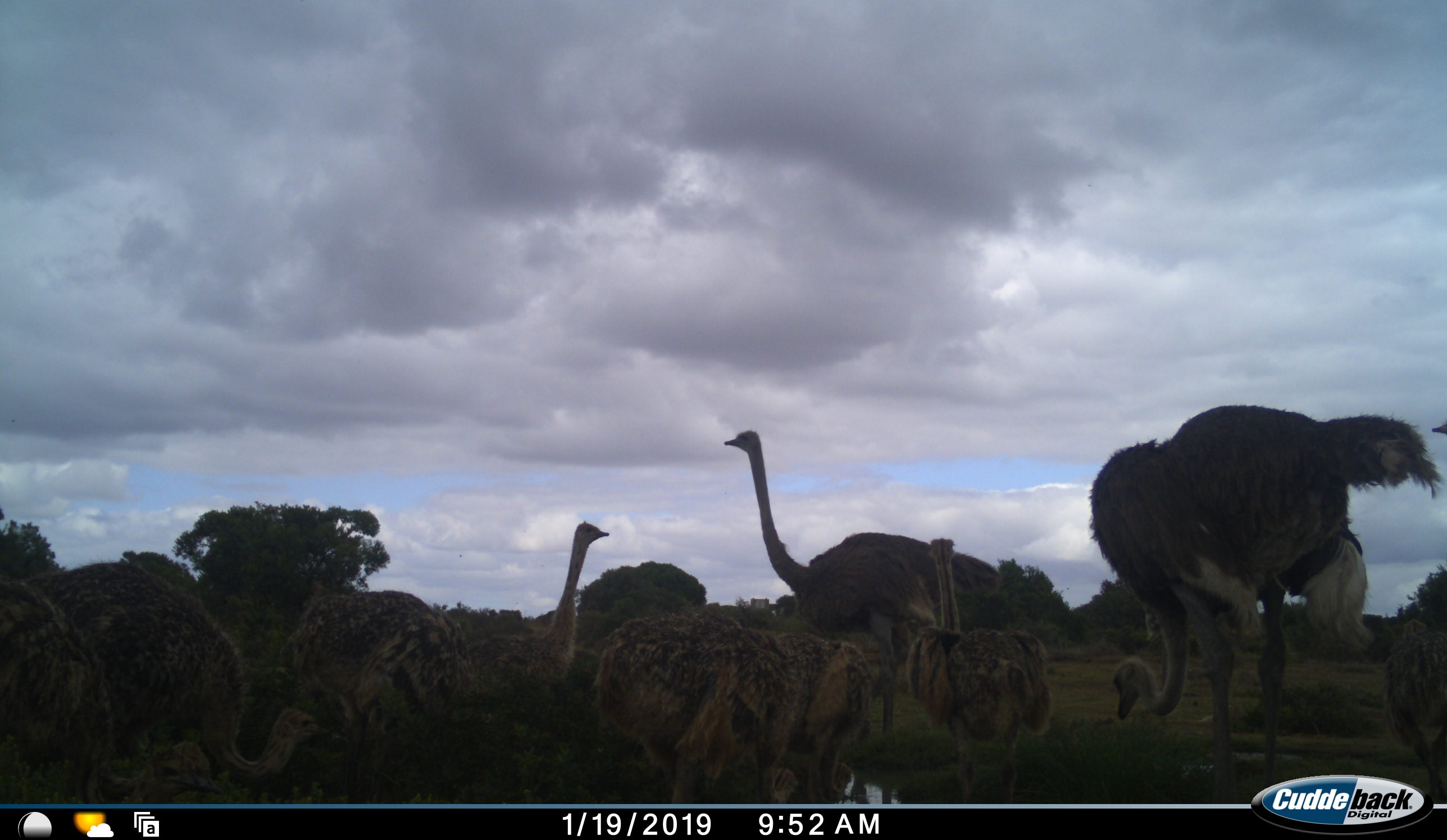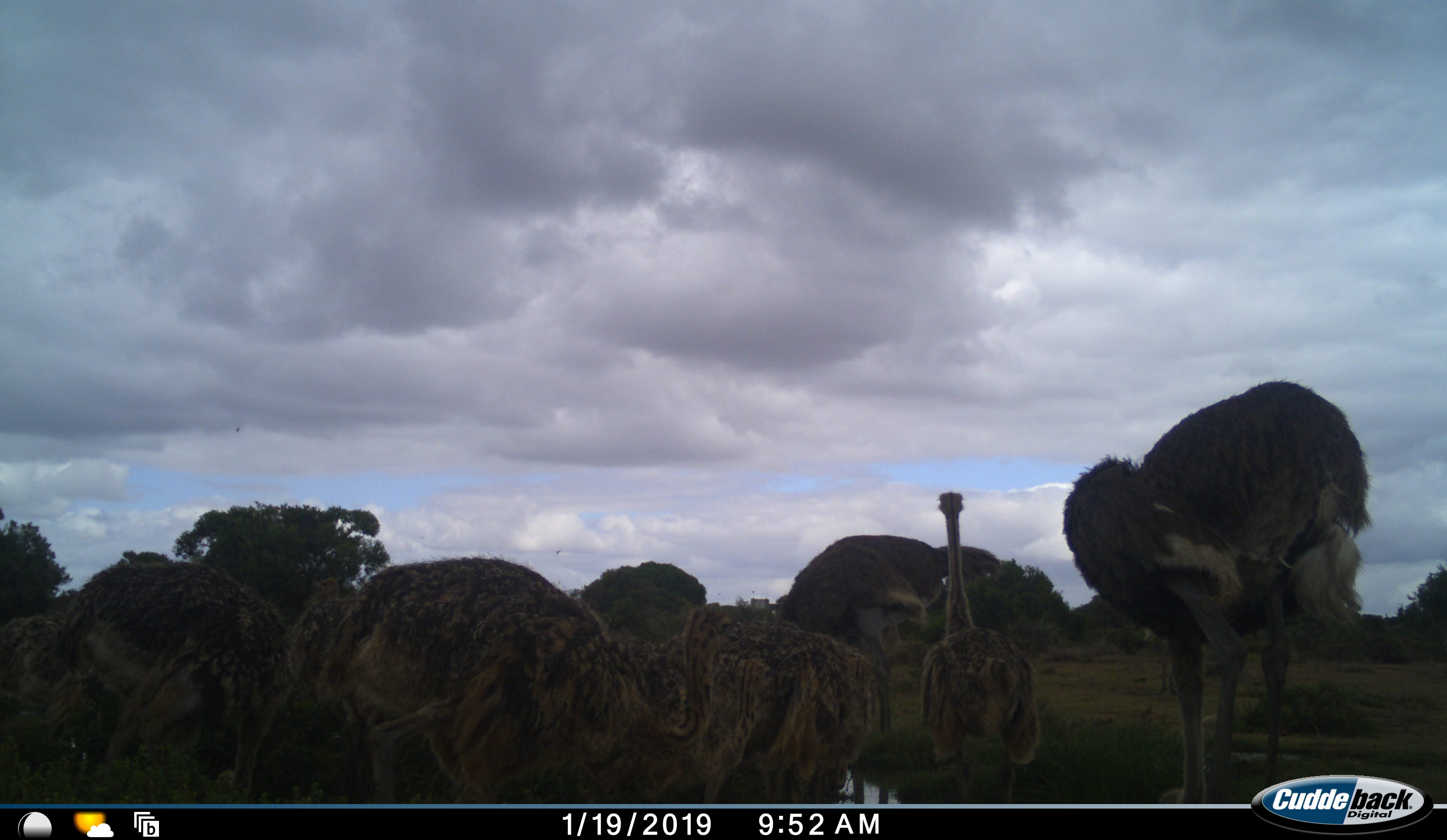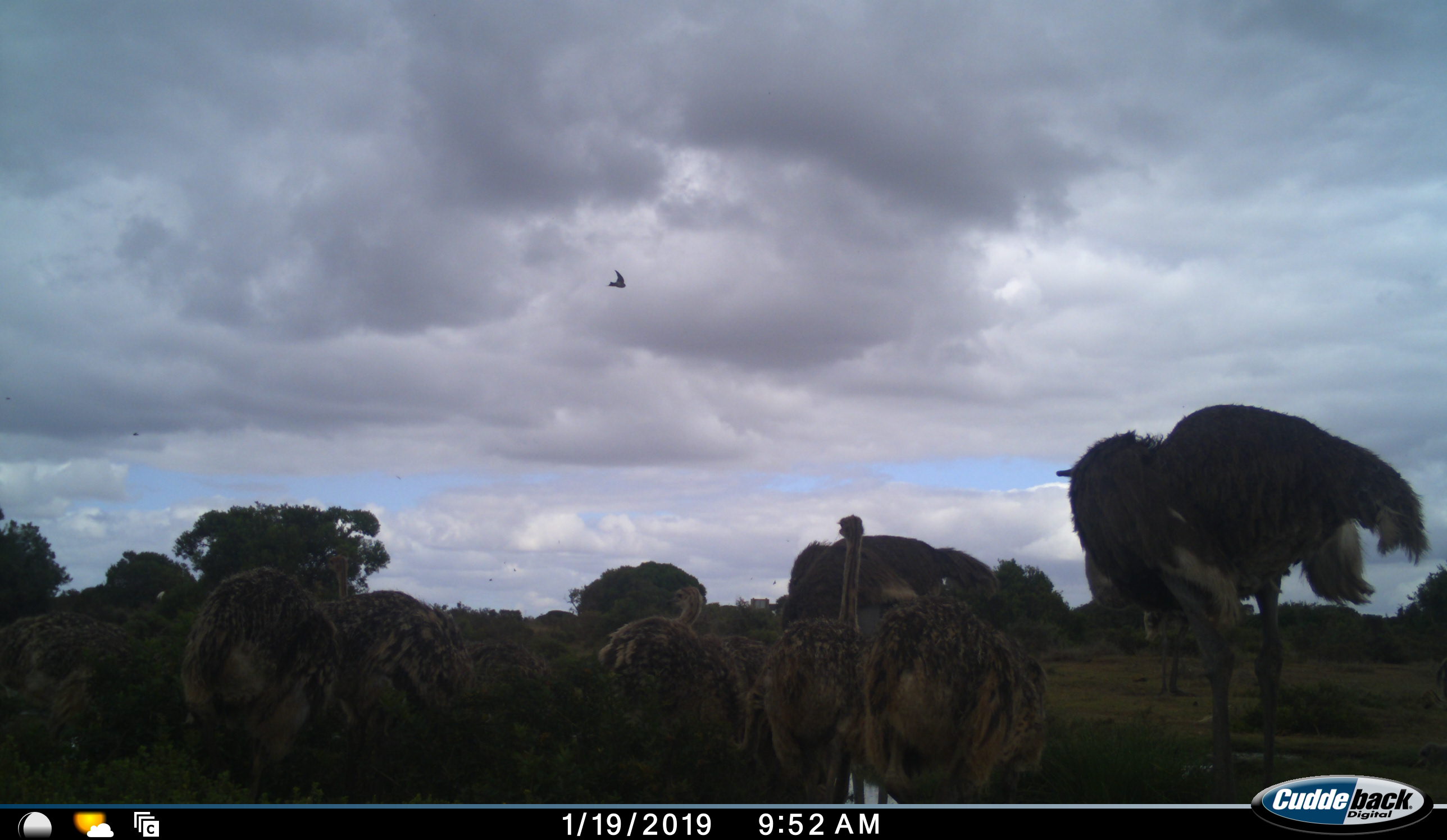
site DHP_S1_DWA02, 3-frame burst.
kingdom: Animalia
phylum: Chordata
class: Aves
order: Struthioniformes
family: Struthionidae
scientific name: Struthionidae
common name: ostrich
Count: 10.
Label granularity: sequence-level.